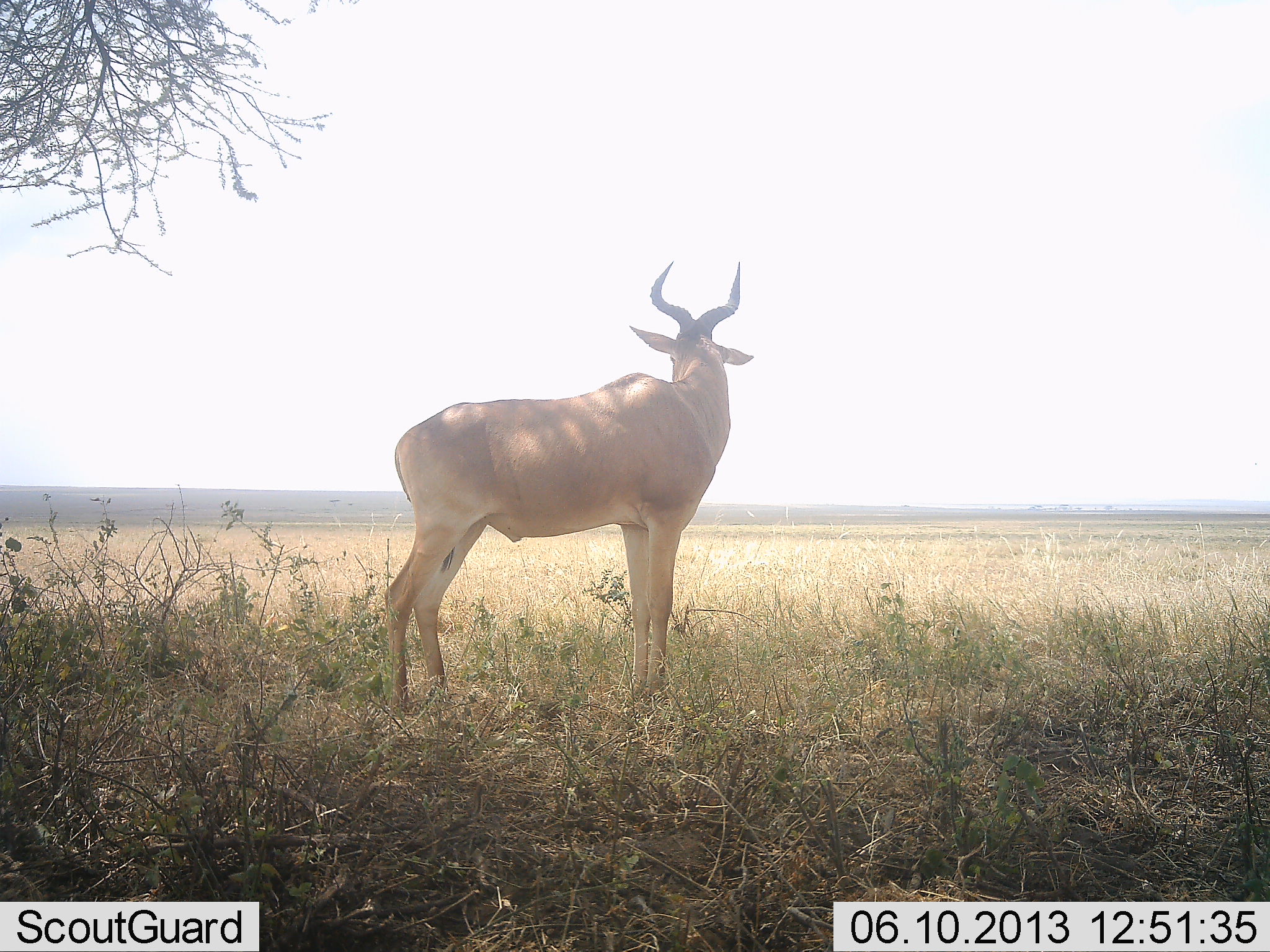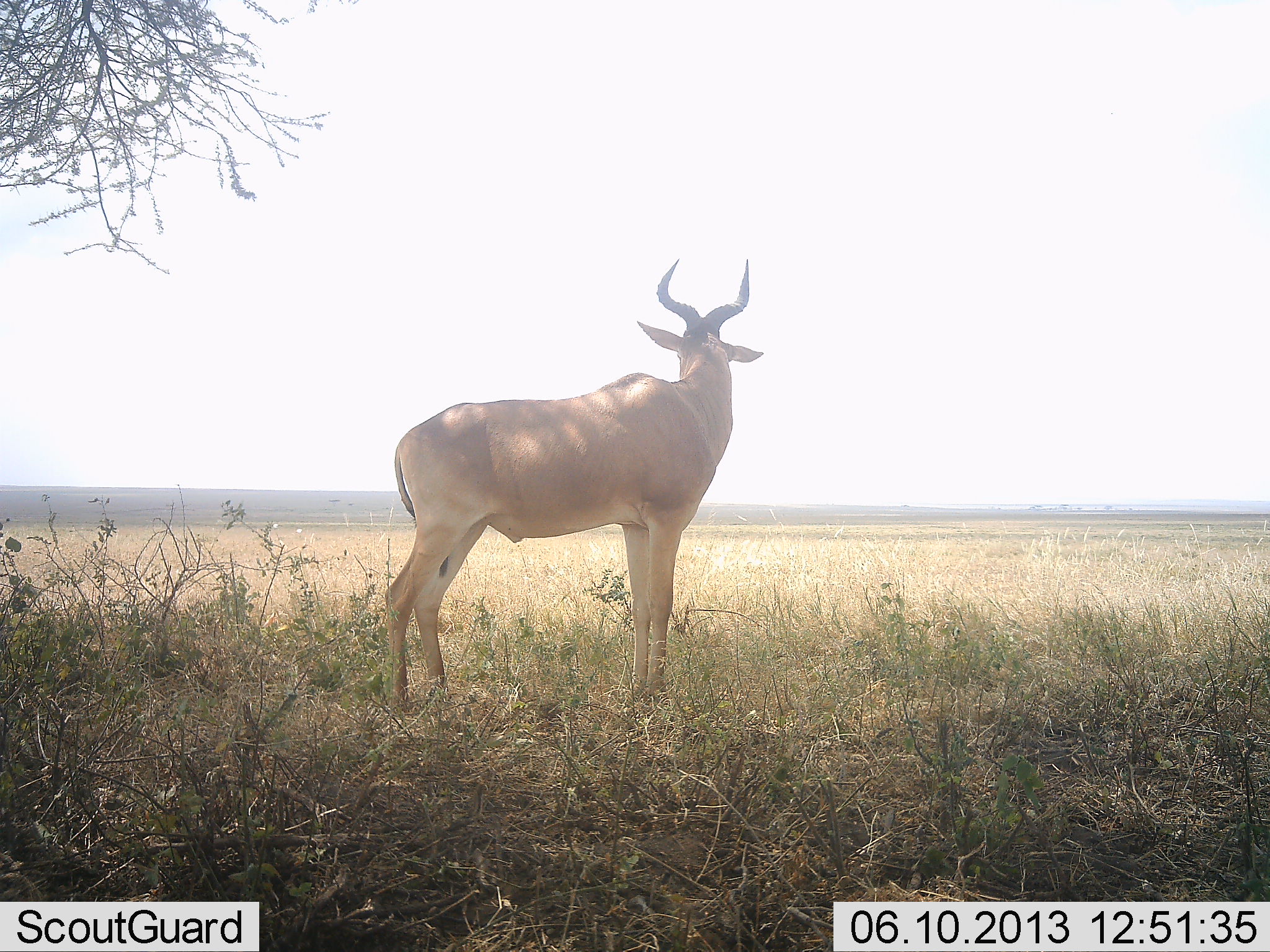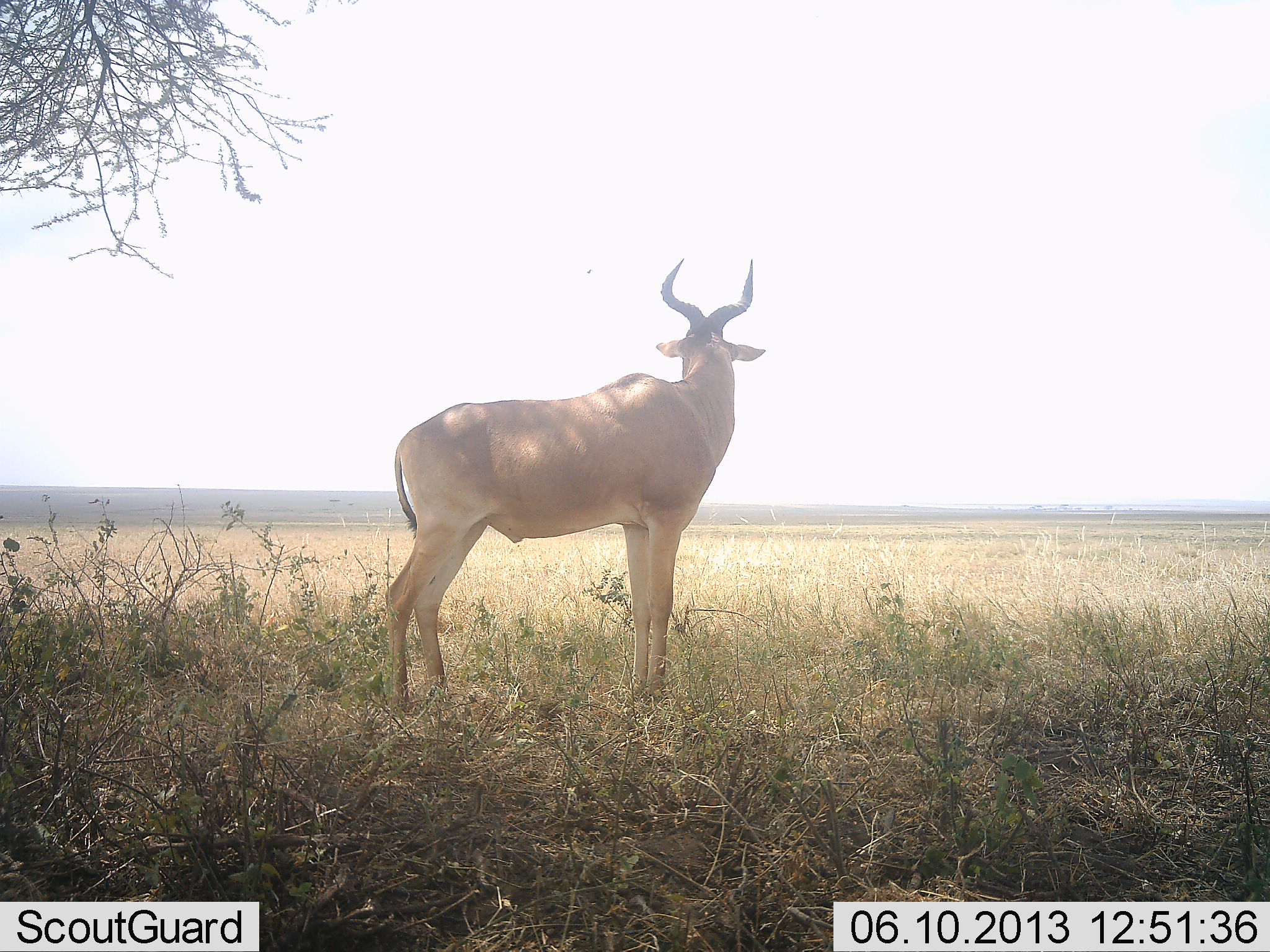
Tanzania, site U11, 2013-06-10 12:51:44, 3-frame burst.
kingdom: Animalia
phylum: Chordata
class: Mammalia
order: Artiodactyla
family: Bovidae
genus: Alcelaphus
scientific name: Alcelaphus buselaphus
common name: hartebeest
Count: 1.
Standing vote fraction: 100%.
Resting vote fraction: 0%.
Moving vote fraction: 0%.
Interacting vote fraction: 0%.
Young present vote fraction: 0%.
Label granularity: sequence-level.